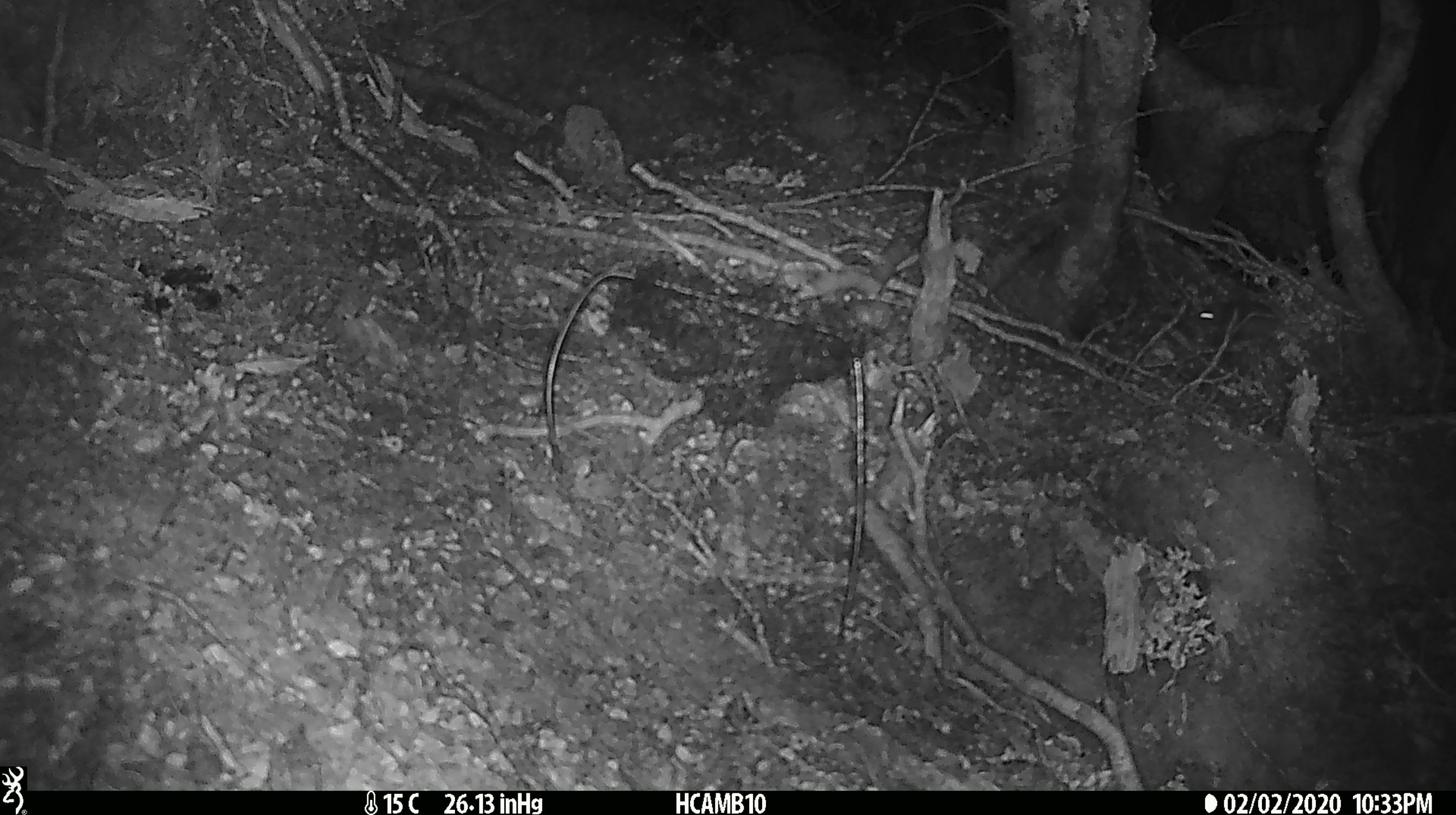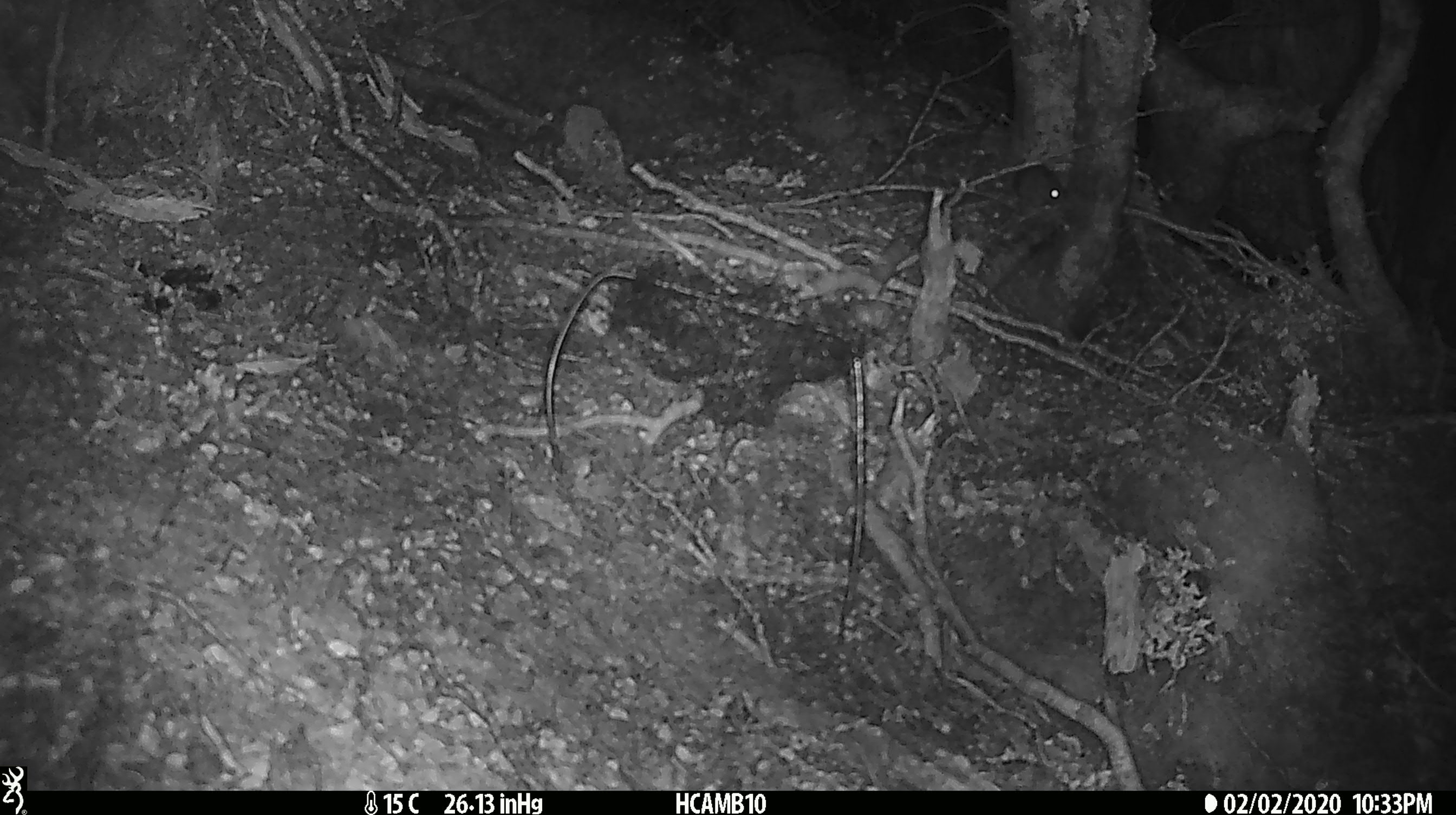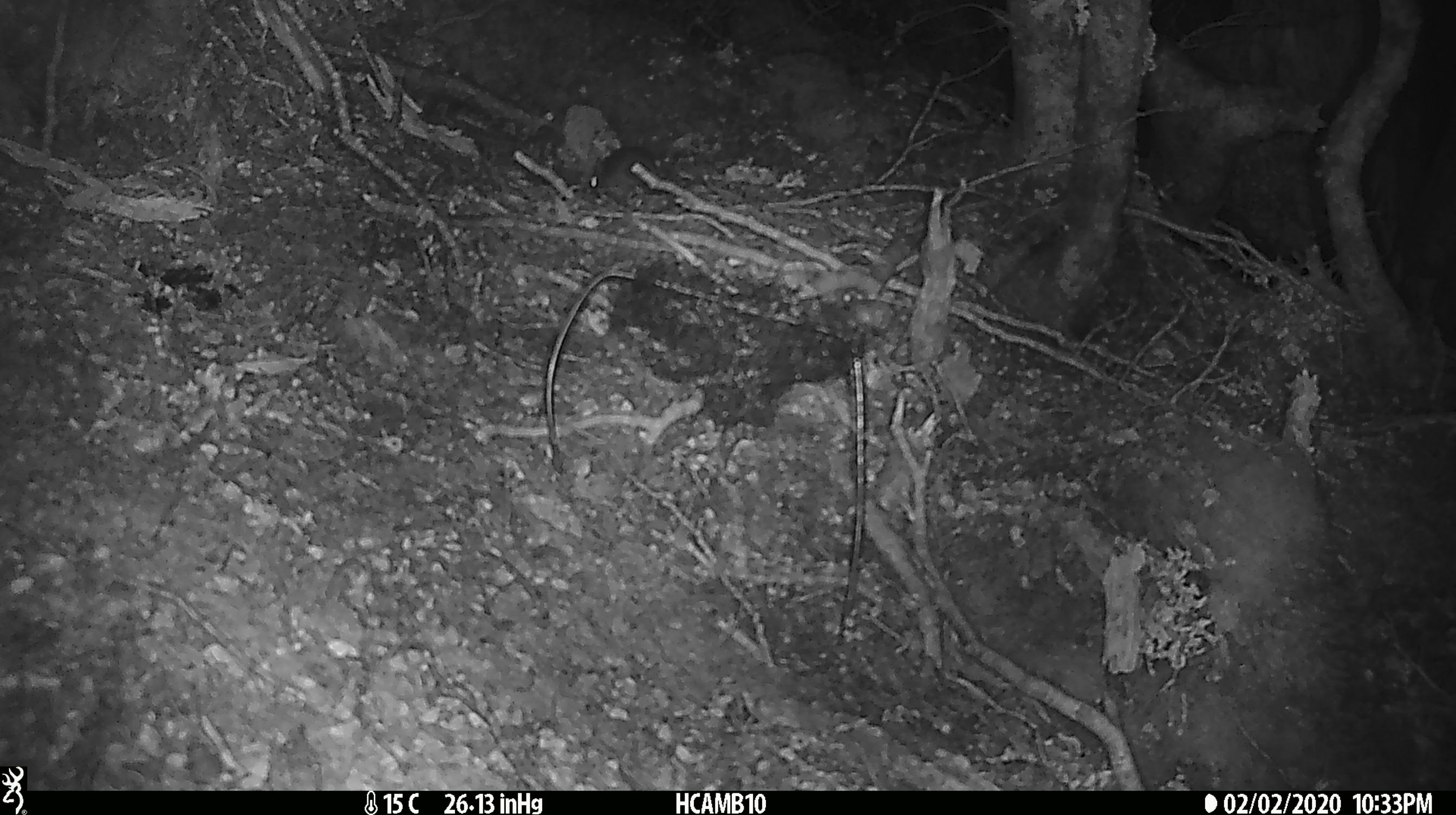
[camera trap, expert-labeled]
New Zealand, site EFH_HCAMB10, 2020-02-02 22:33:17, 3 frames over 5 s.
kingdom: Animalia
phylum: Chordata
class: Mammalia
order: Rodentia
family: Muridae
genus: Mus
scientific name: Mus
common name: mouse